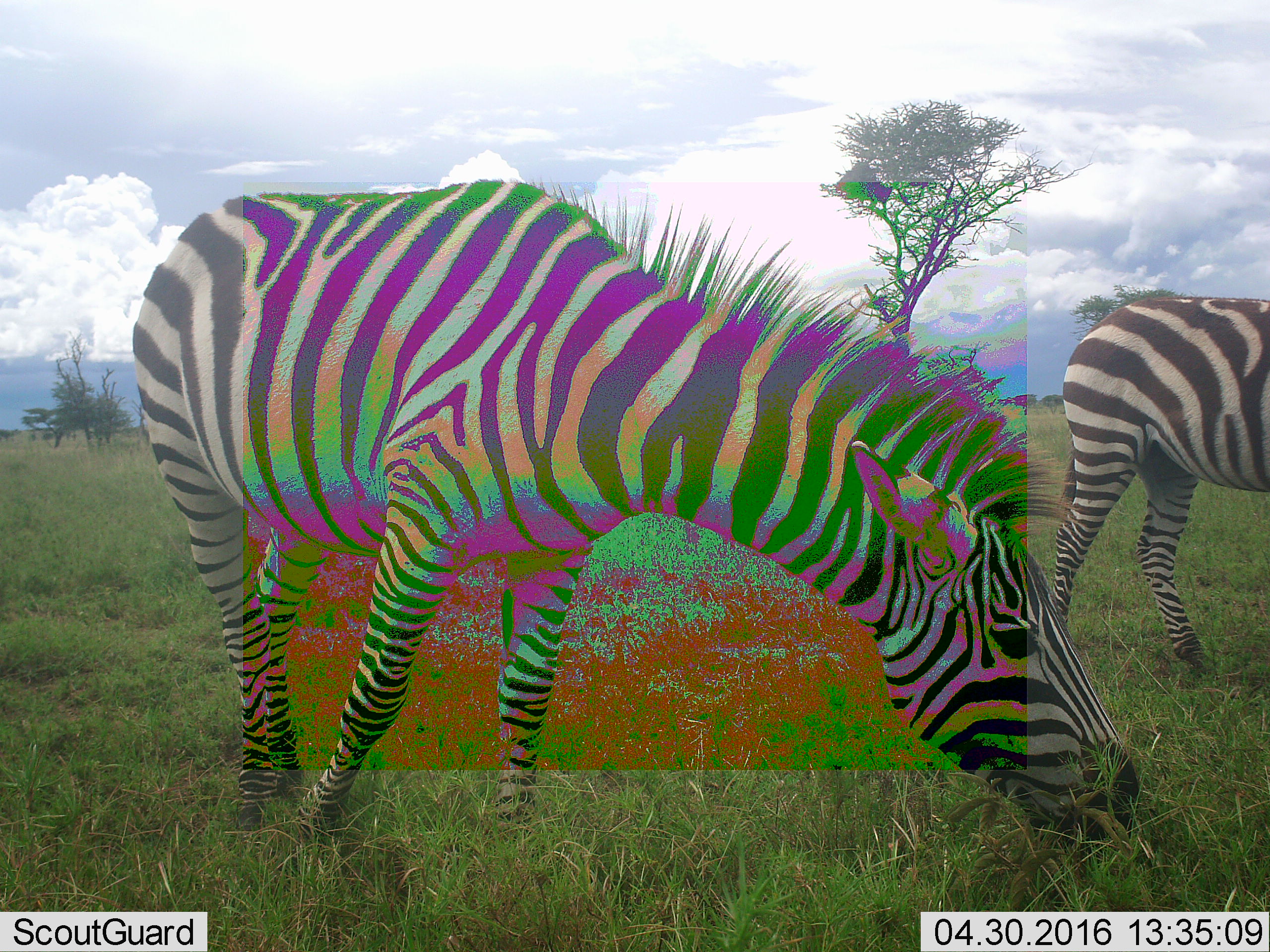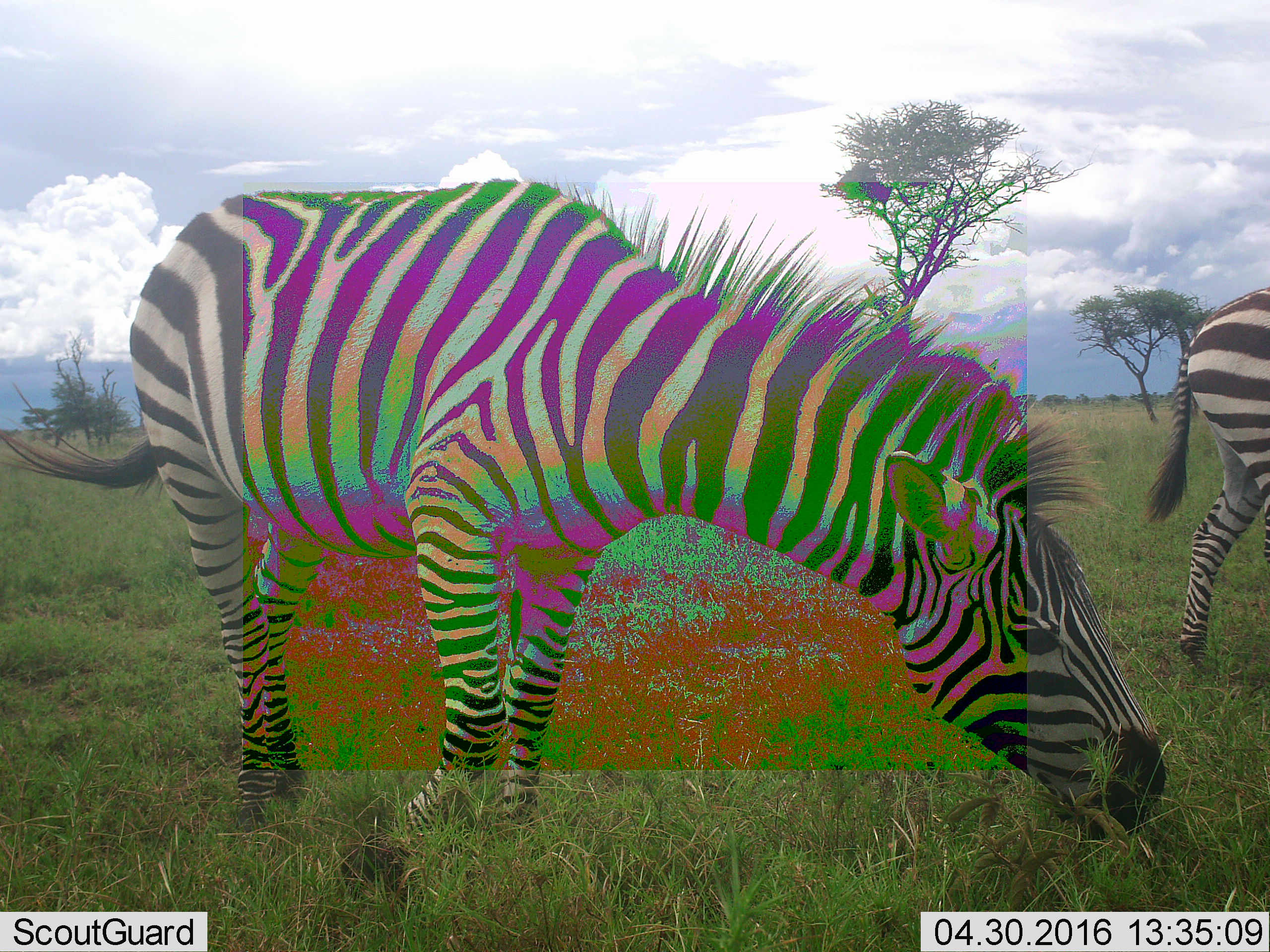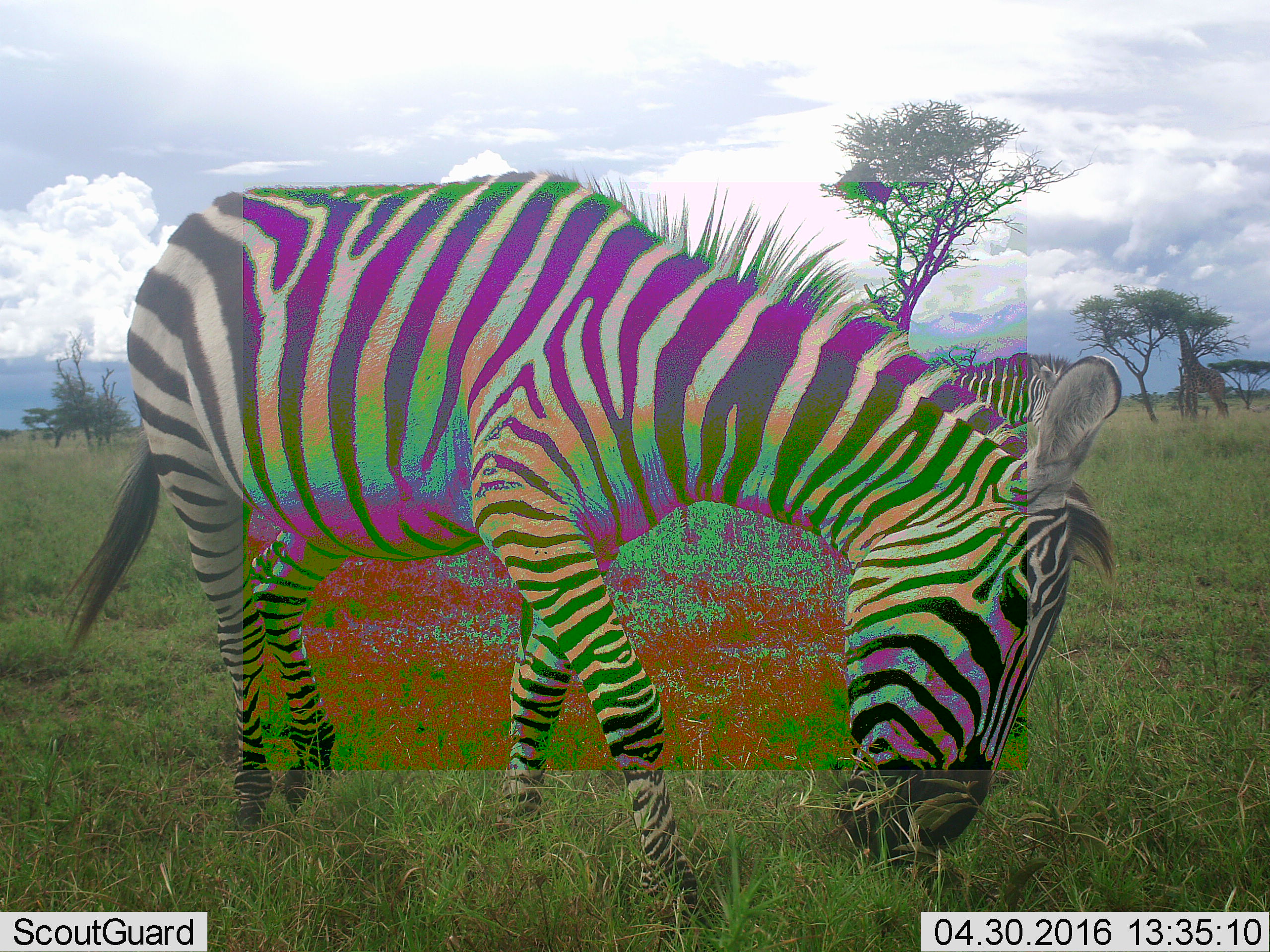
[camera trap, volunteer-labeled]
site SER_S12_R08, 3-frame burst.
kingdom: Animalia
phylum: Chordata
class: Mammalia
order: Perissodactyla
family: Equidae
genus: Equus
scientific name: Equus quagga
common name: plains zebra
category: zebraplains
Zebraplains (plains zebra) (Equus quagga), count 3. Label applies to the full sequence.